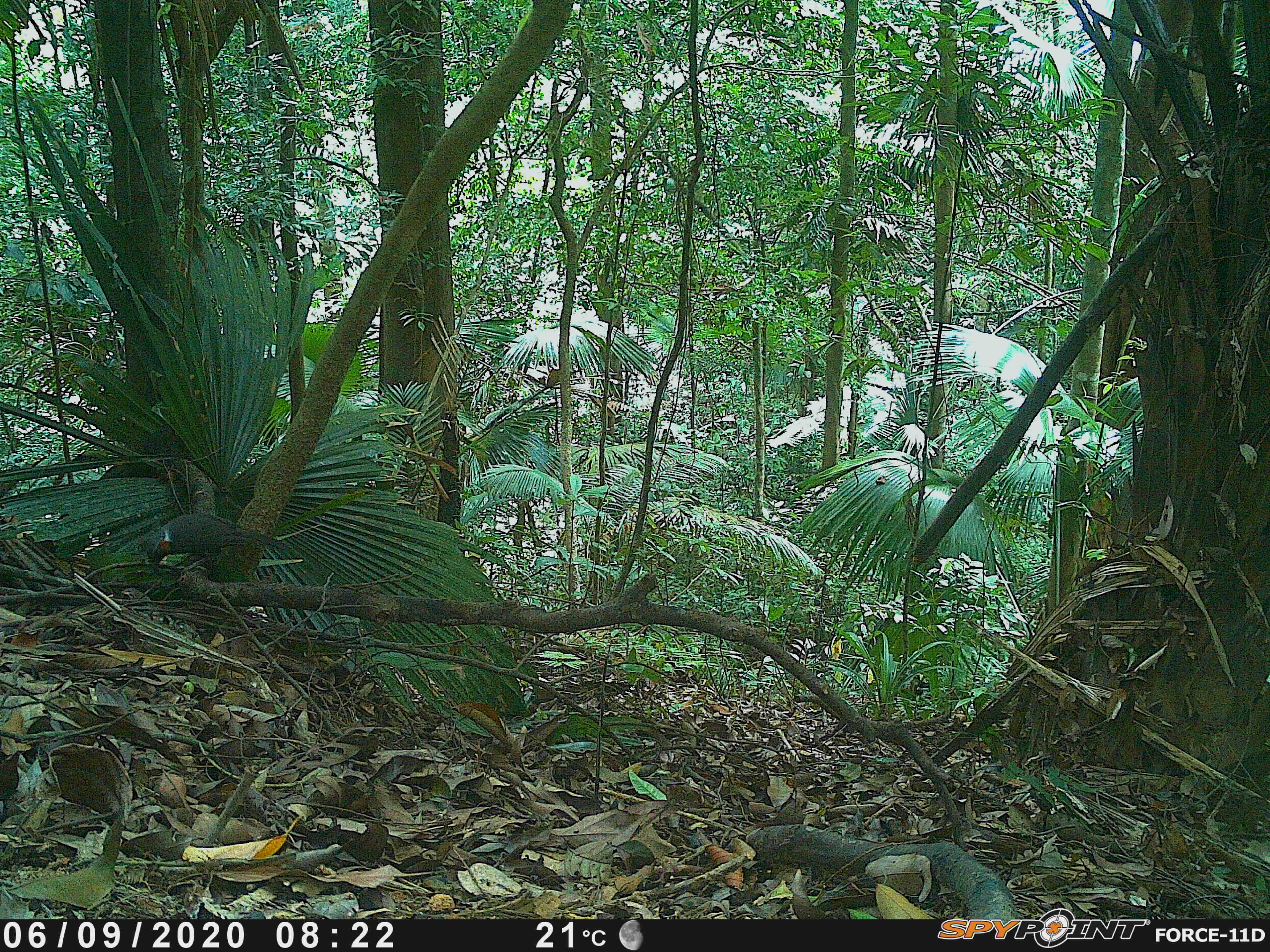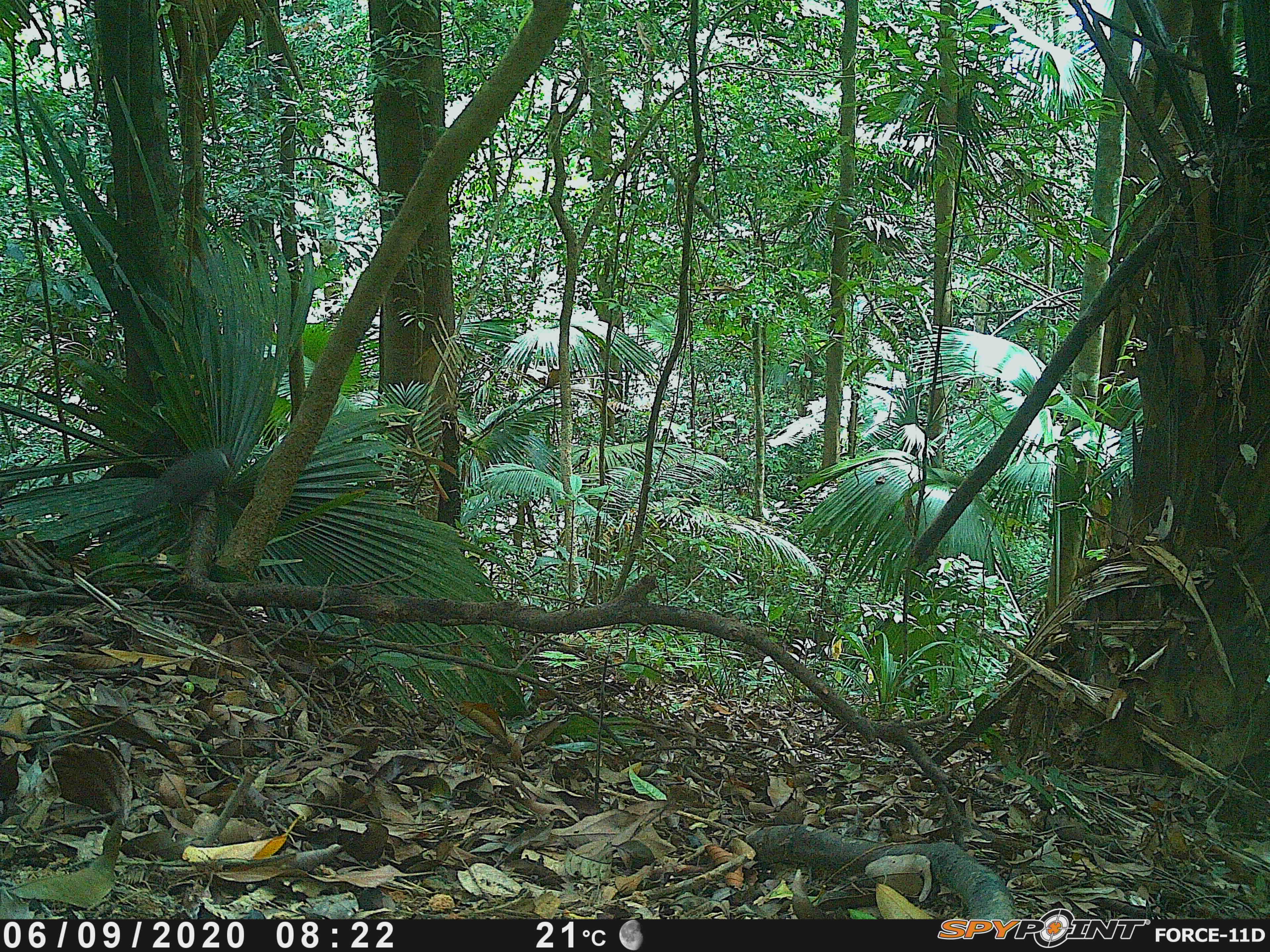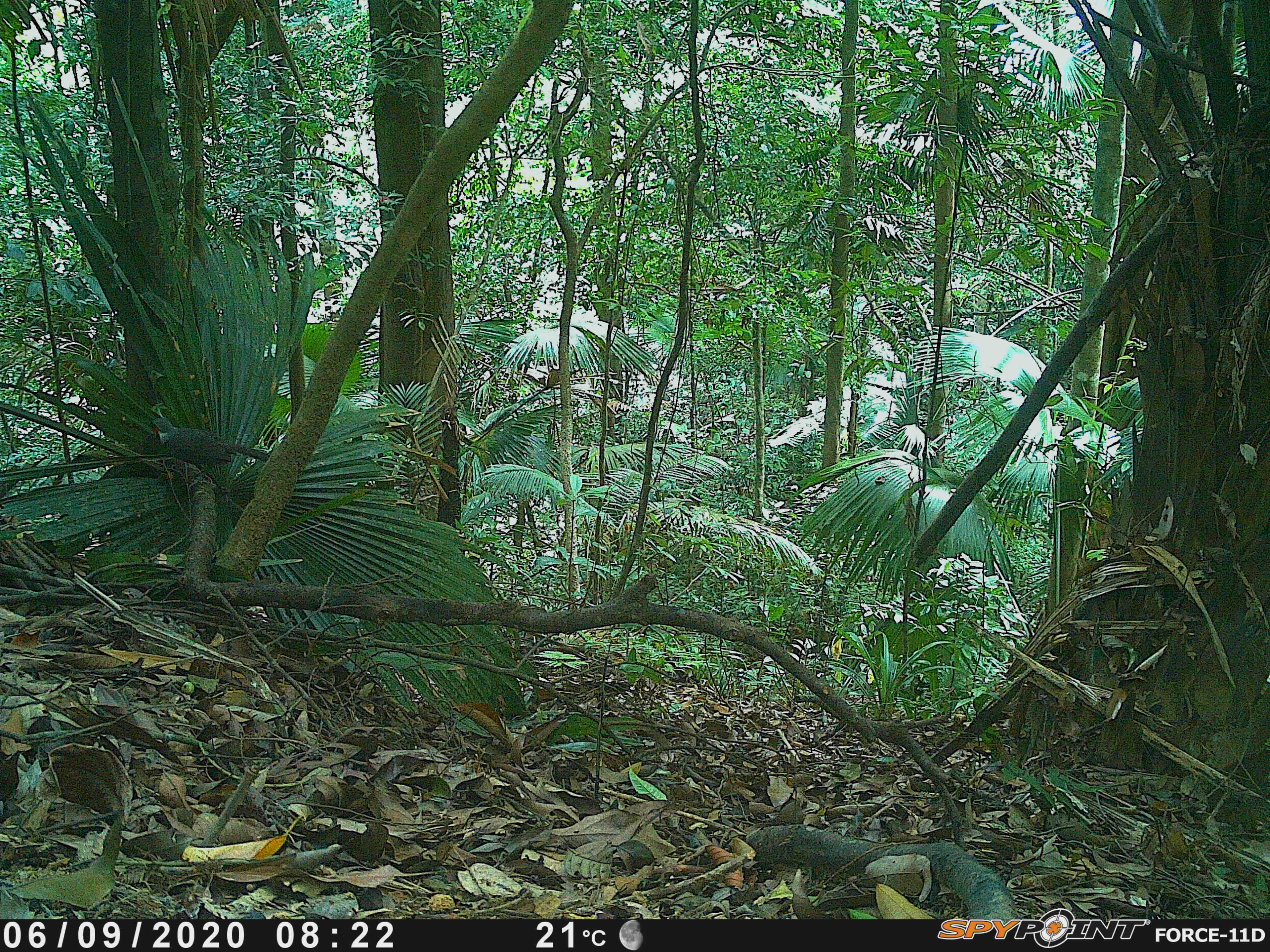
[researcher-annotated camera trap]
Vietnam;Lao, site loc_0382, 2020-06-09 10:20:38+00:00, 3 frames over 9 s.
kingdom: Animalia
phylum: Chordata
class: Aves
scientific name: Aves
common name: bird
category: unidentified bird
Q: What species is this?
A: Unidentified bird (bird) (Aves).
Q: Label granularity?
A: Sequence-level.